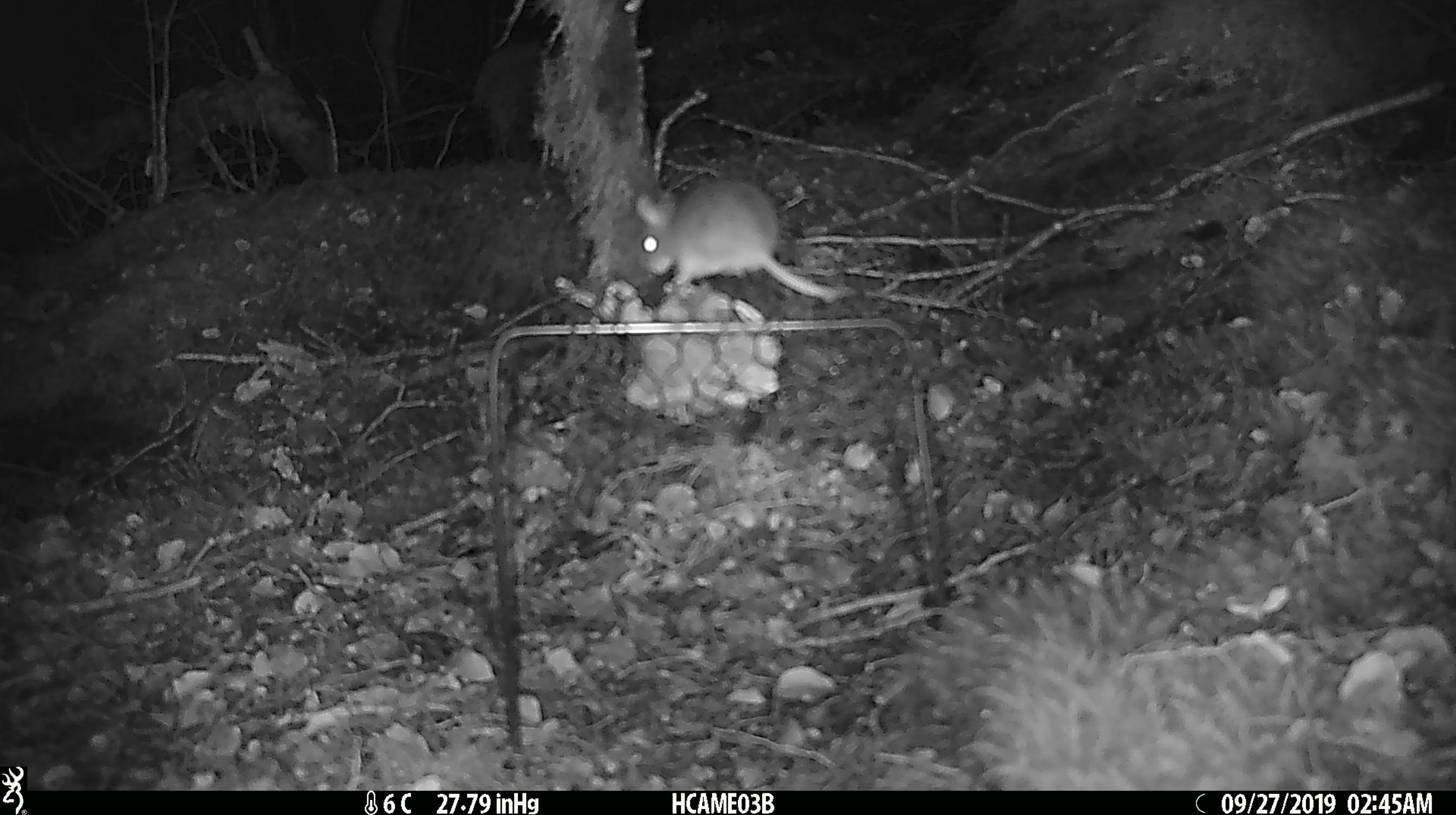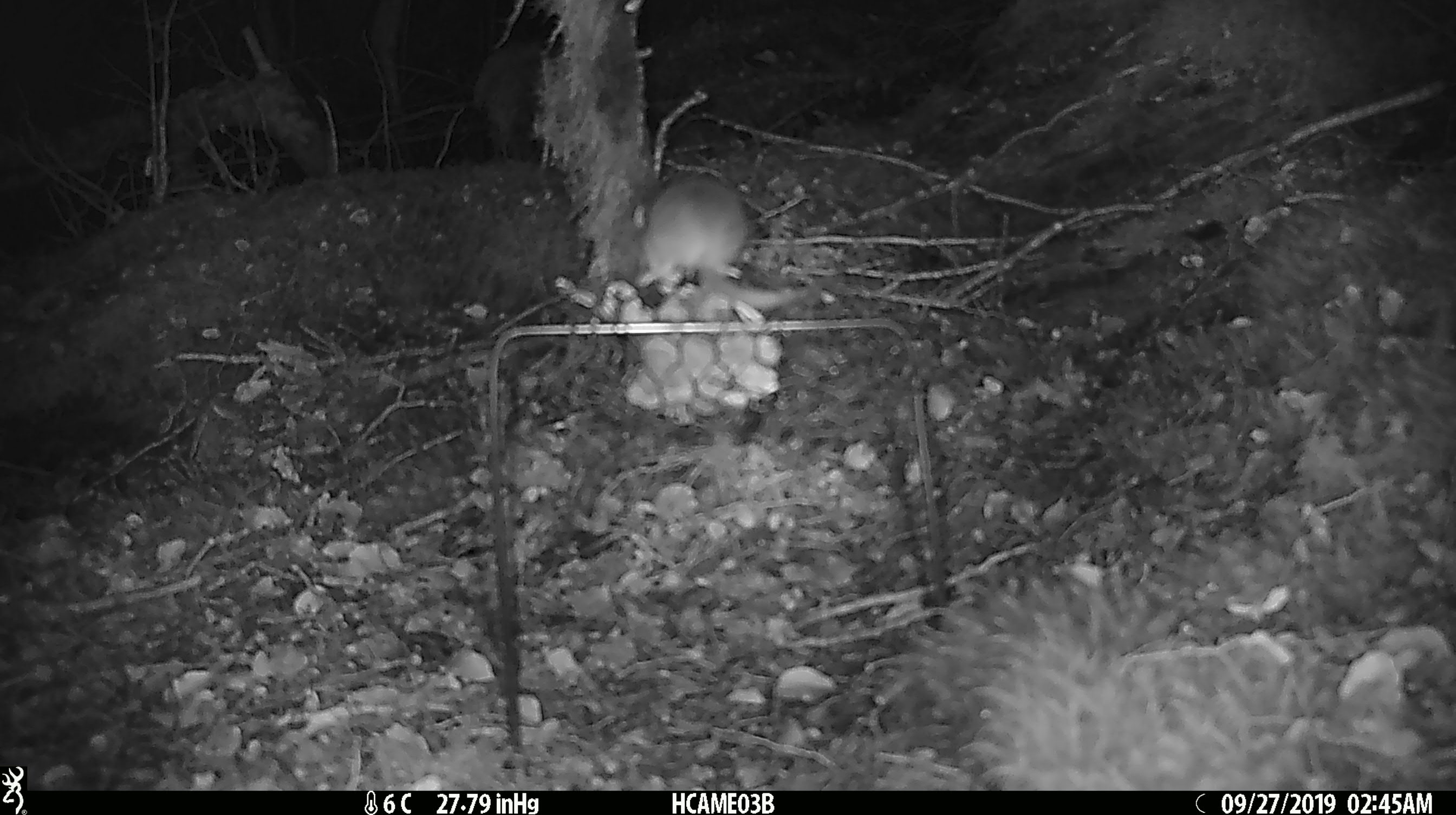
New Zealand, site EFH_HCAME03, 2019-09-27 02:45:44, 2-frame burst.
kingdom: Animalia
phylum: Chordata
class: Mammalia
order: Rodentia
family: Muridae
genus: Mus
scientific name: Mus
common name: mouse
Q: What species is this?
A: Mouse (Mus).